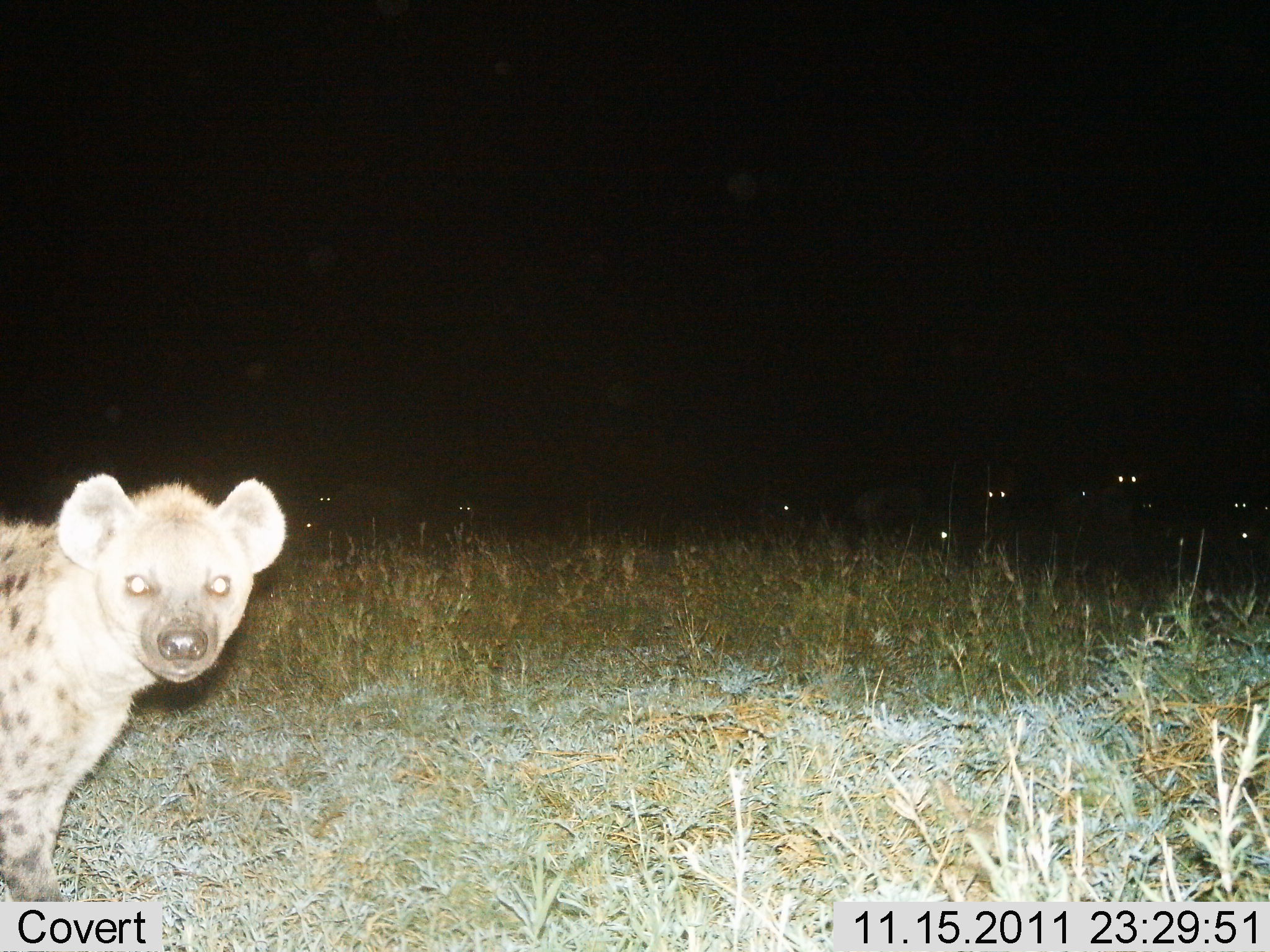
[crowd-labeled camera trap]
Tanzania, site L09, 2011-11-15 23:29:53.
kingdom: Animalia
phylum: Chordata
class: Mammalia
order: Carnivora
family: Hyaenidae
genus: Crocuta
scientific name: Crocuta crocuta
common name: spotted hyena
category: hyenaspotted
Hyenaspotted (spotted hyena) (Crocuta crocuta), count 10. Behavior (volunteer vote fractions): standing 92%, resting 8%, moving 8%, interacting 8%. Young present (vote fraction): 8%. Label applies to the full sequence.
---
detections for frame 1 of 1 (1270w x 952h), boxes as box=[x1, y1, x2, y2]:
animal: box=[0, 460, 290, 952]